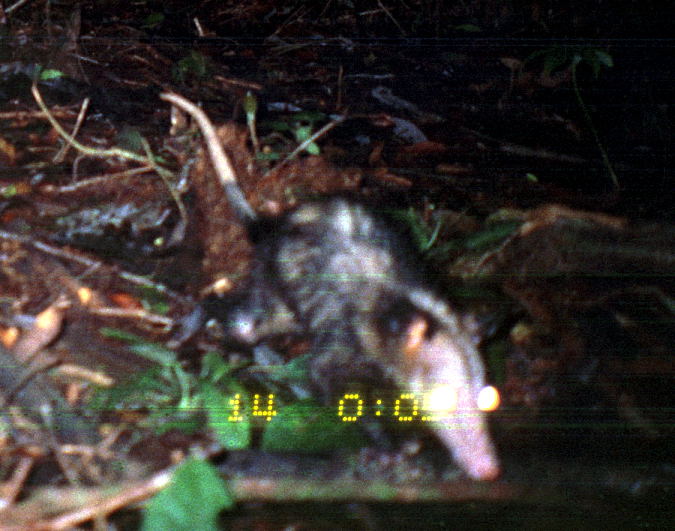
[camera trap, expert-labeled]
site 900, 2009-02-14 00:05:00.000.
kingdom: Animalia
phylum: Chordata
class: Mammalia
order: Didelphimorphia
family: Didelphidae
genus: Didelphis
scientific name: Didelphis marsupialis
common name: southern opossum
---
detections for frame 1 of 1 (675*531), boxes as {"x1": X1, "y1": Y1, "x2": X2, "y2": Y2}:
didelphis marsupialis: {"x1": 158, "y1": 90, "x2": 502, "y2": 482}